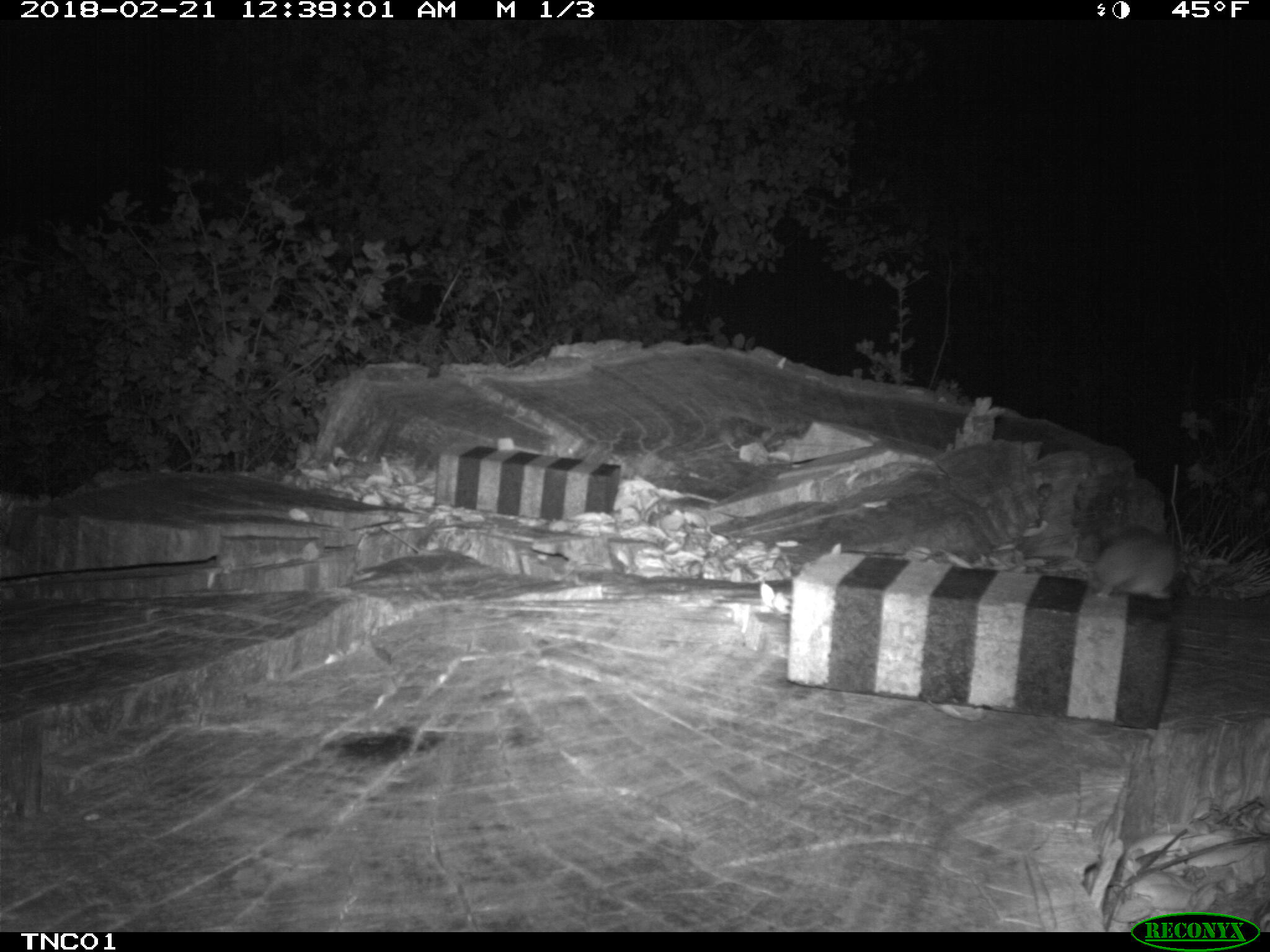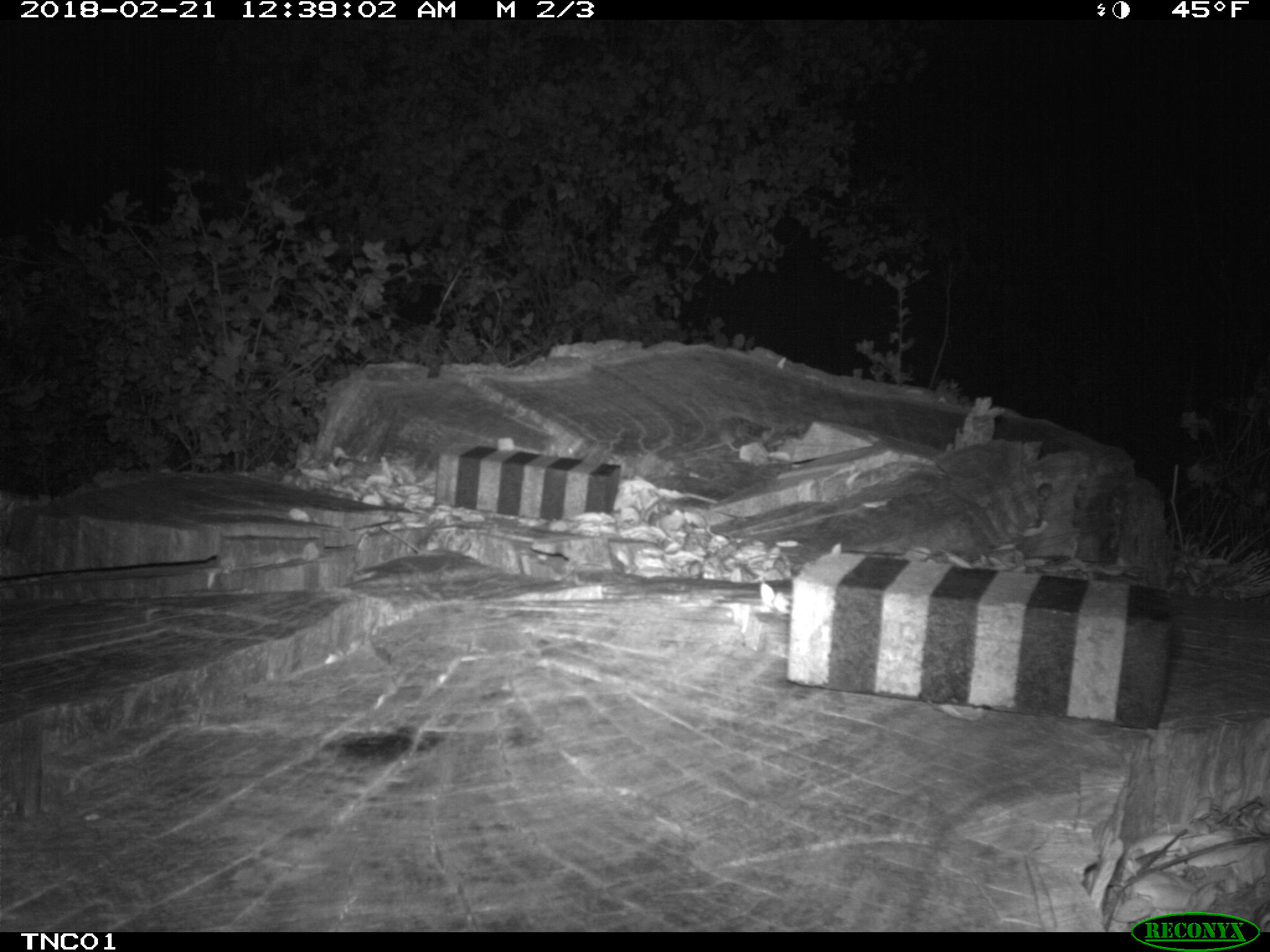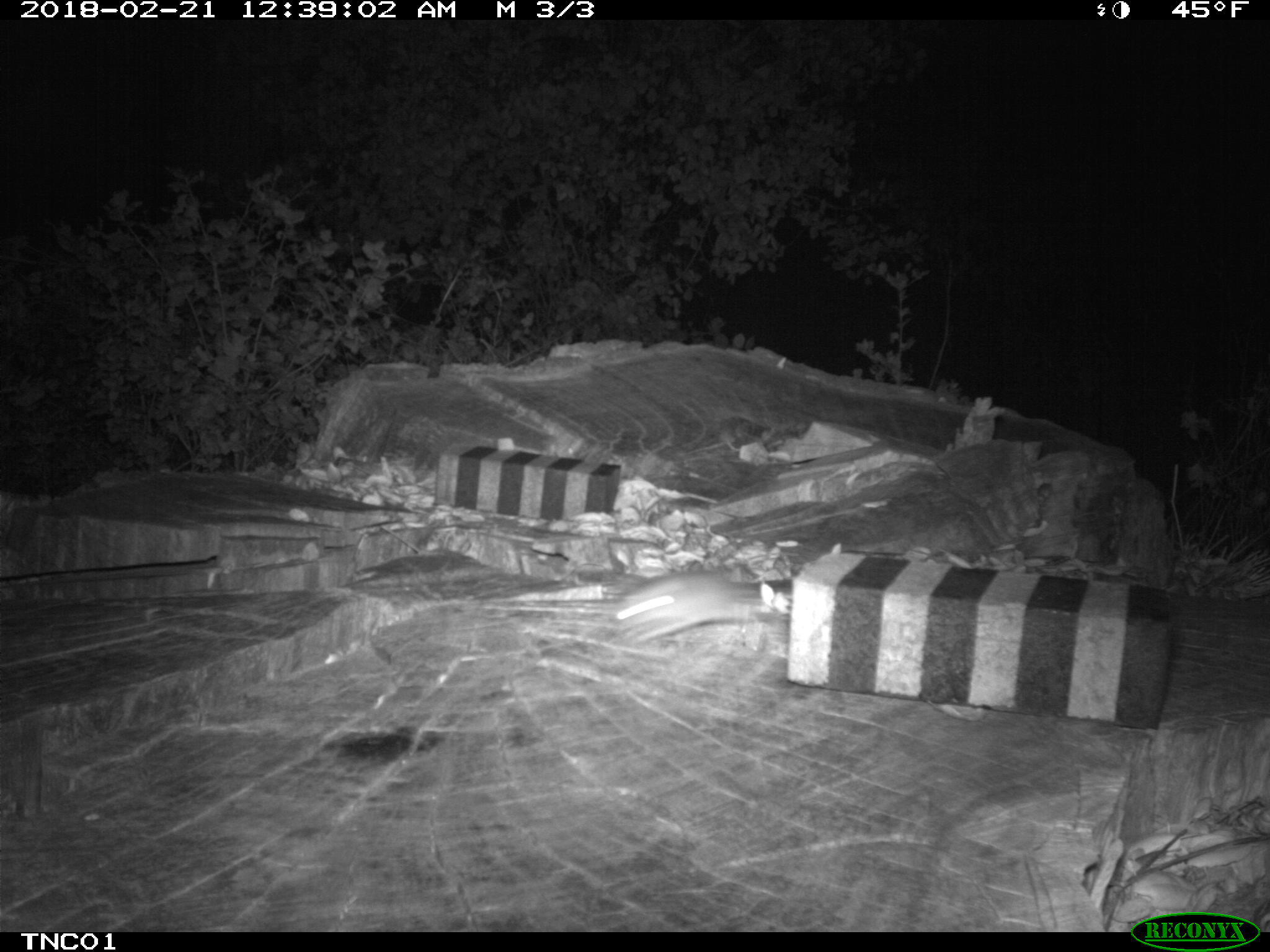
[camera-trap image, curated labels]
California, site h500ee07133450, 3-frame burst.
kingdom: Animalia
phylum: Chordata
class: Mammalia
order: Rodentia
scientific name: Rodentia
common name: rodent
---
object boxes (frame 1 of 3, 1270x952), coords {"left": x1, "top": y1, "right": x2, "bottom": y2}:
rodent: {"left": 1086, "top": 523, "right": 1179, "bottom": 599}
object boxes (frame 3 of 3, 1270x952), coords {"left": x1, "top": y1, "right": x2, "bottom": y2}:
rodent: {"left": 611, "top": 570, "right": 763, "bottom": 640}